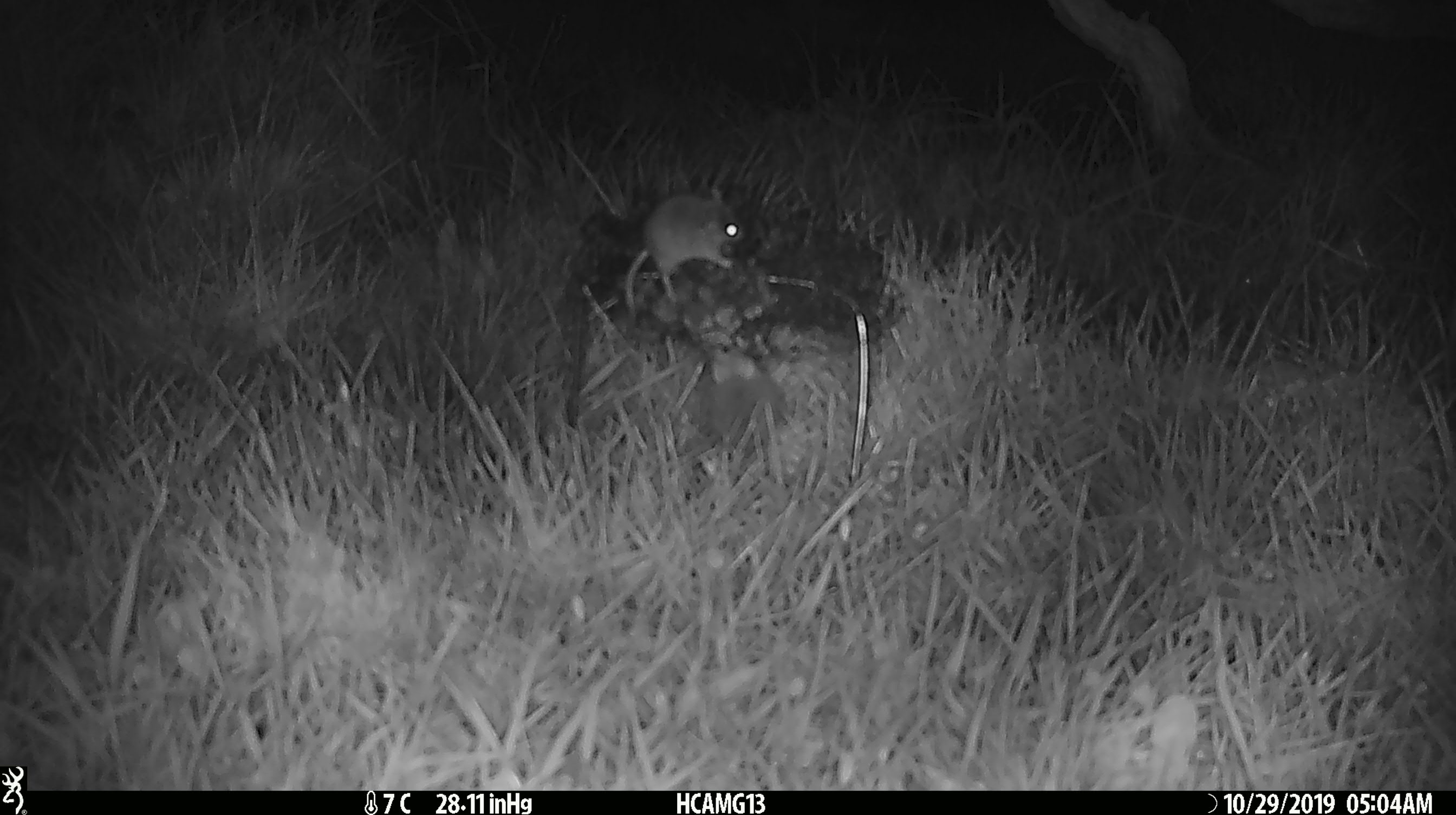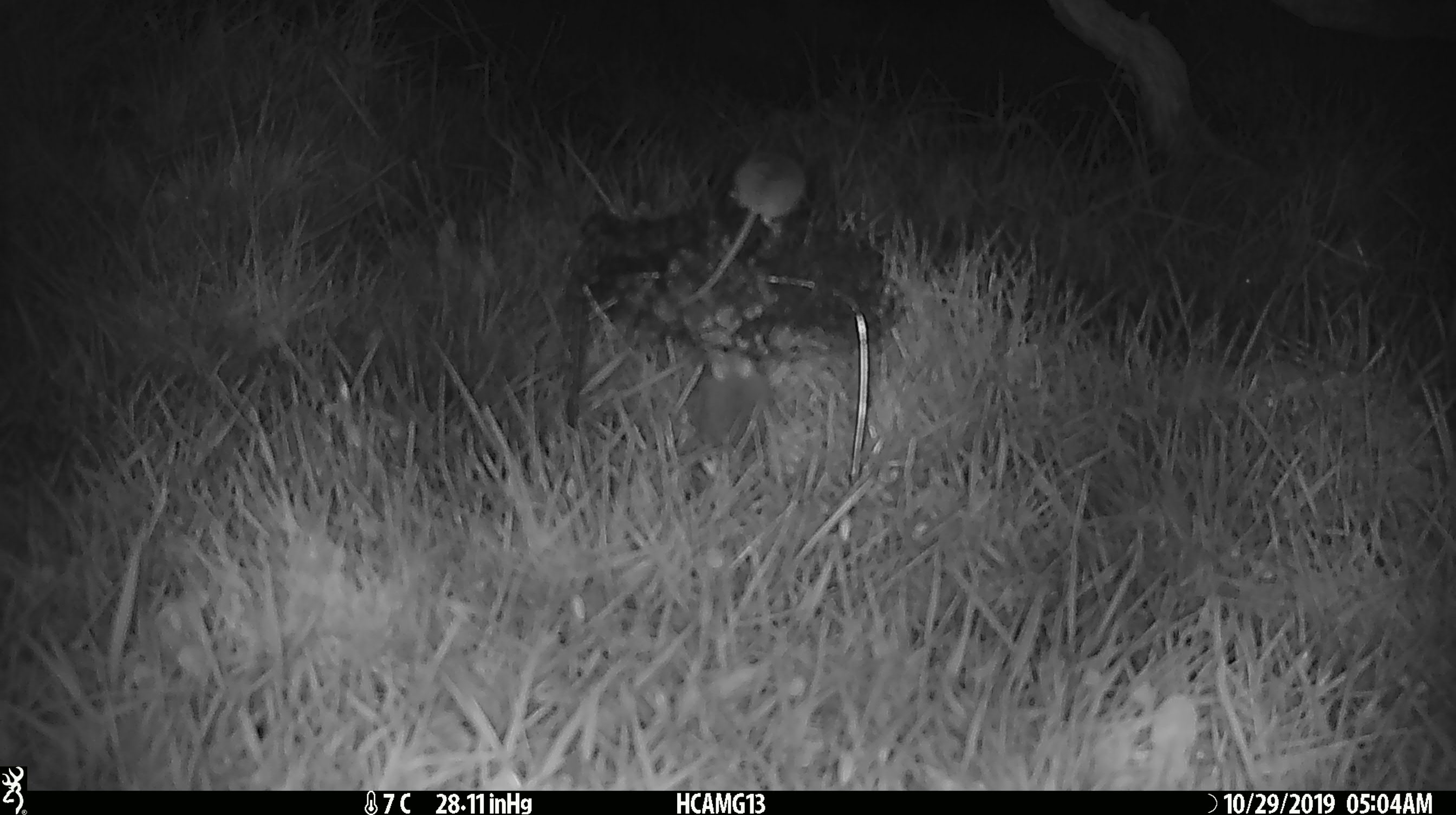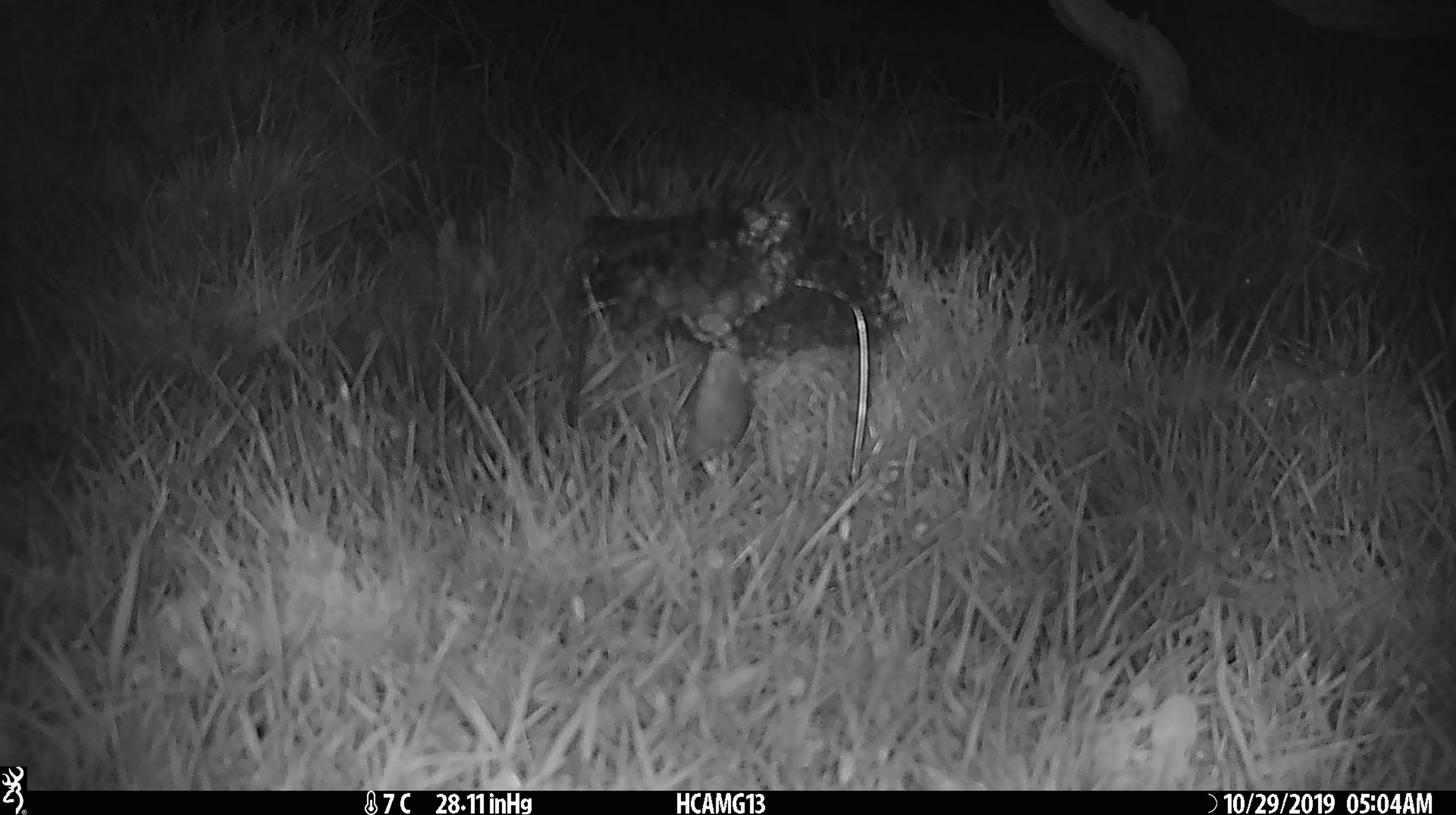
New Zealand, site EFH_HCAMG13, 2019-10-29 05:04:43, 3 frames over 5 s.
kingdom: Animalia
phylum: Chordata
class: Mammalia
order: Rodentia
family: Muridae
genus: Mus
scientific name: Mus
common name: mouse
Mouse (Mus).